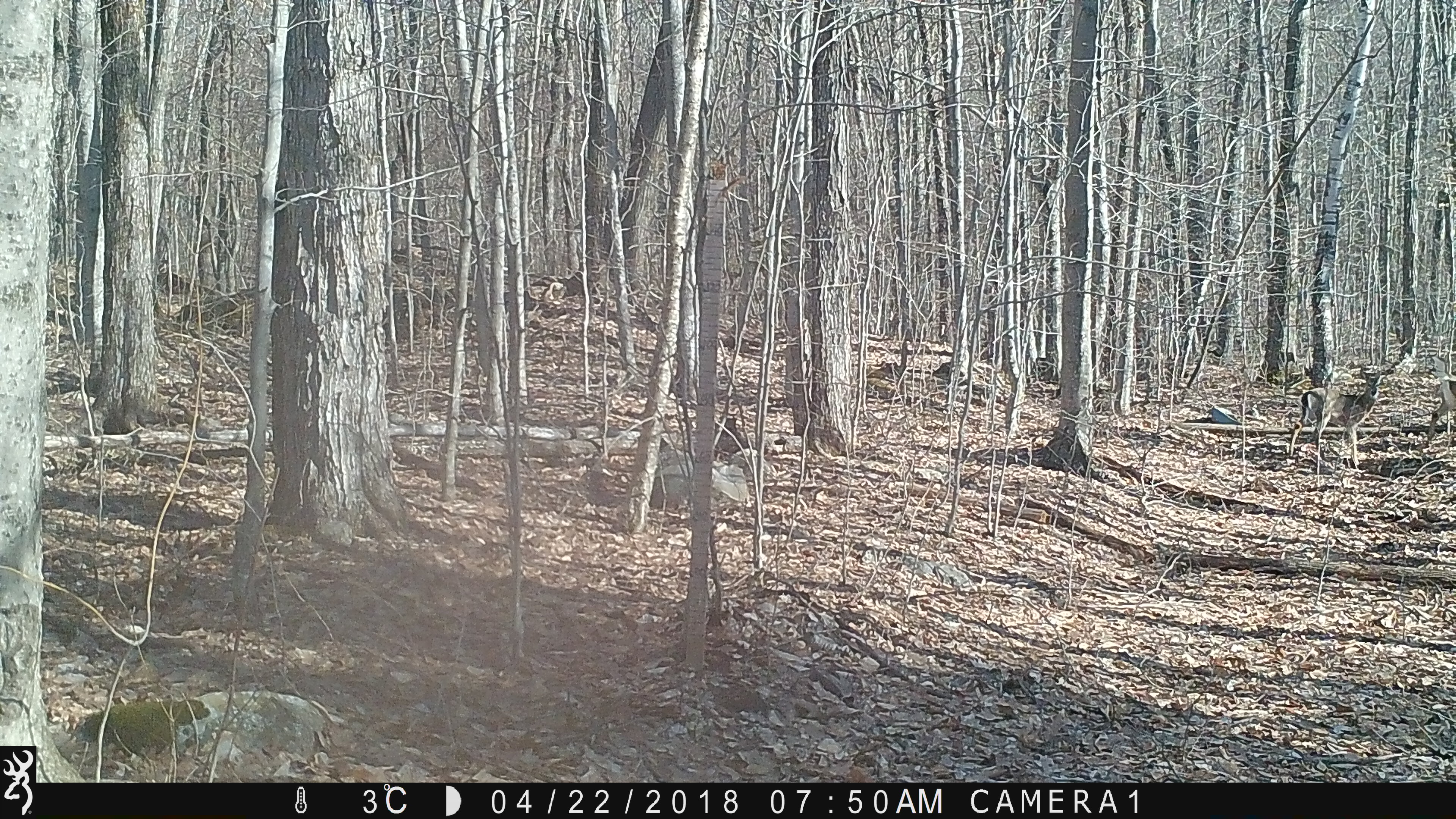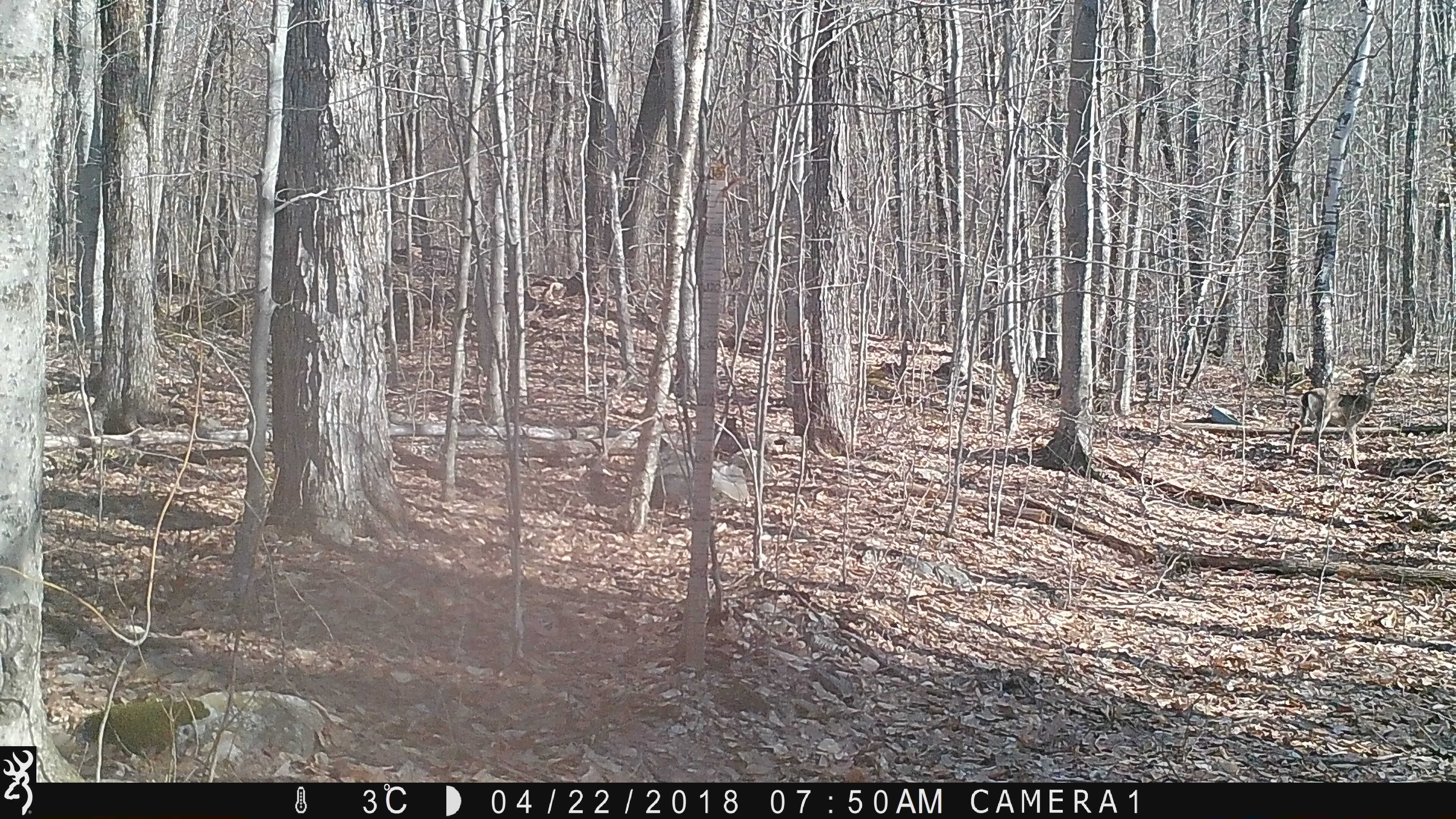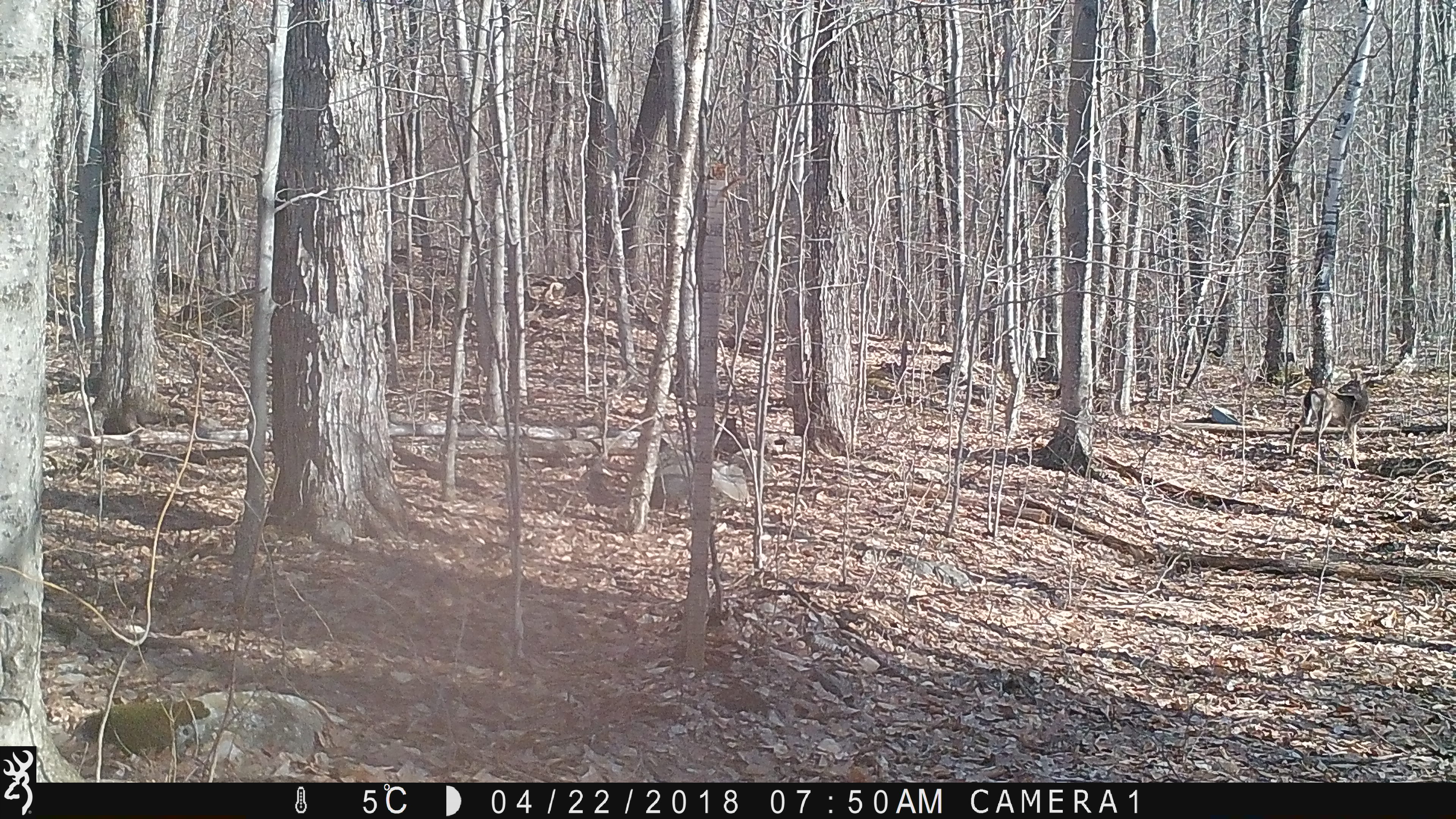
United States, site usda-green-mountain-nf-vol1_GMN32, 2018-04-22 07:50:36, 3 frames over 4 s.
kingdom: Animalia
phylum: Chordata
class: Mammalia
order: Artiodactyla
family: Cervidae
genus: Odocoileus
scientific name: Odocoileus virginianus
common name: white-tailed deer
White-tailed deer (Odocoileus virginianus).